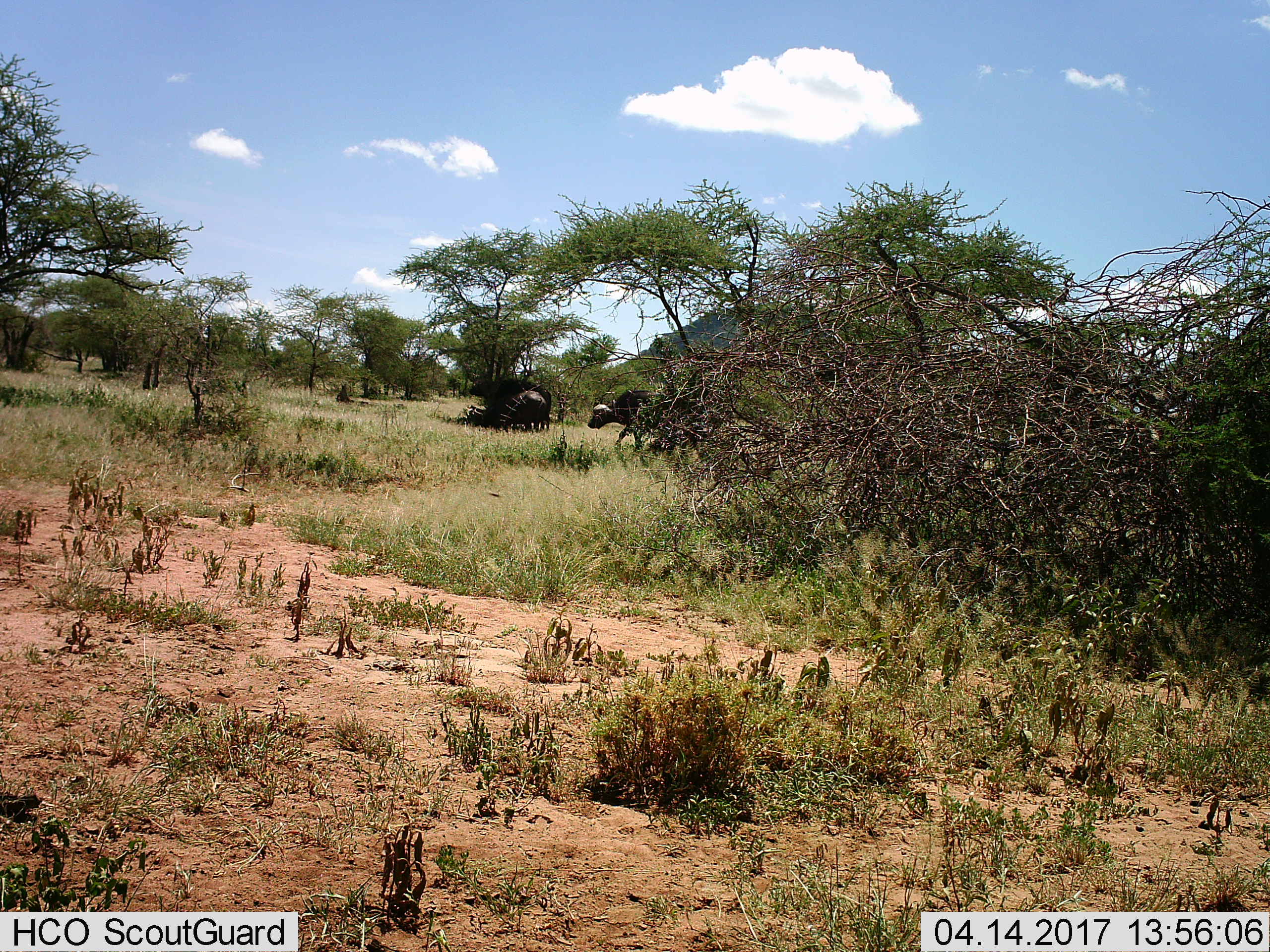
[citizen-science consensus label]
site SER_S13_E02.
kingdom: Animalia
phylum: Chordata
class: Mammalia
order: Artiodactyla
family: Bovidae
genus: Syncerus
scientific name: Syncerus caffer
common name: african buffalo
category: buffalo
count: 2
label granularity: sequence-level